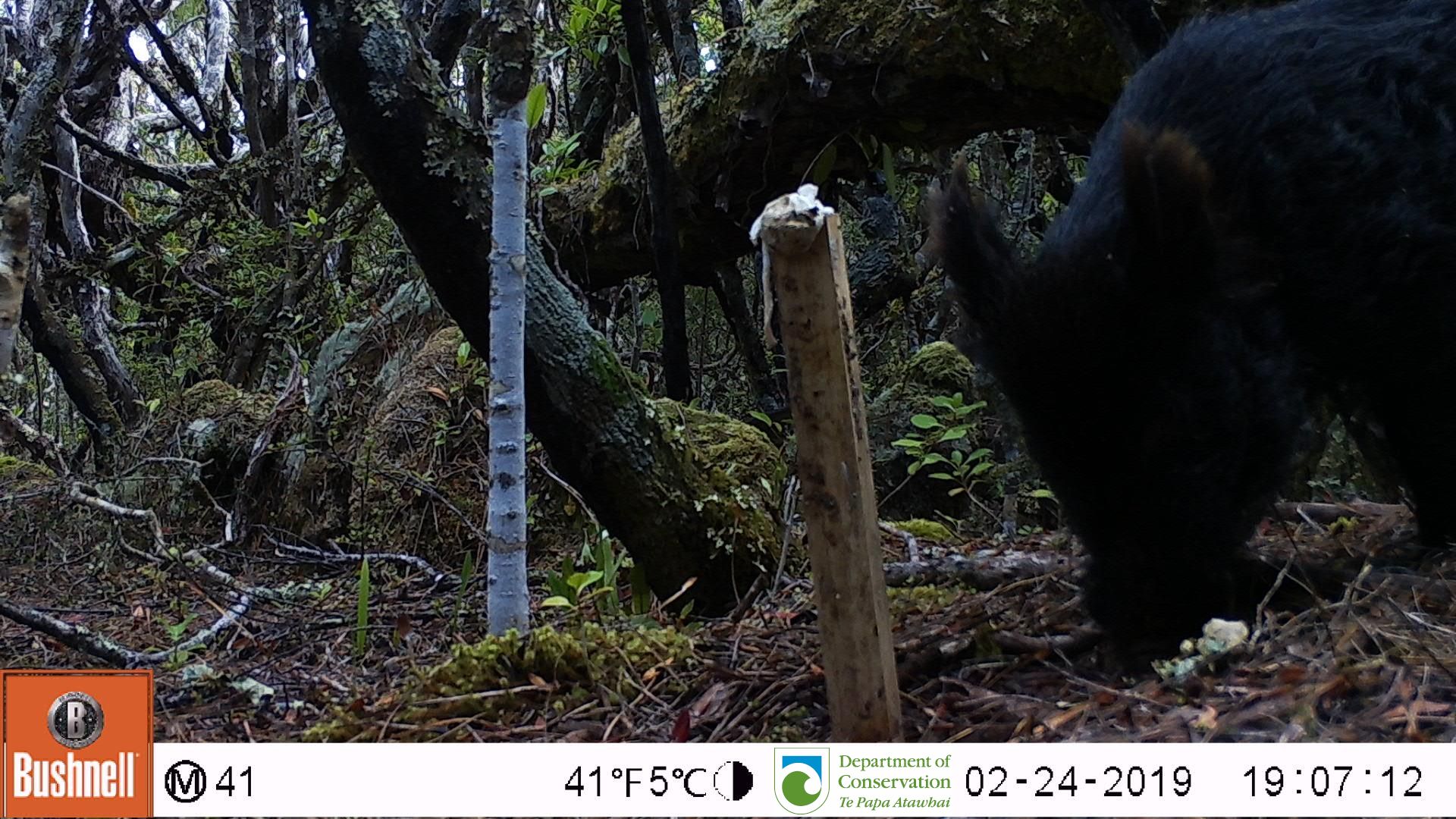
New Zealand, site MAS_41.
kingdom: Animalia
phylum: Chordata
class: Mammalia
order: Artiodactyla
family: Suidae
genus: Sus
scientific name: Sus scrofa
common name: pig